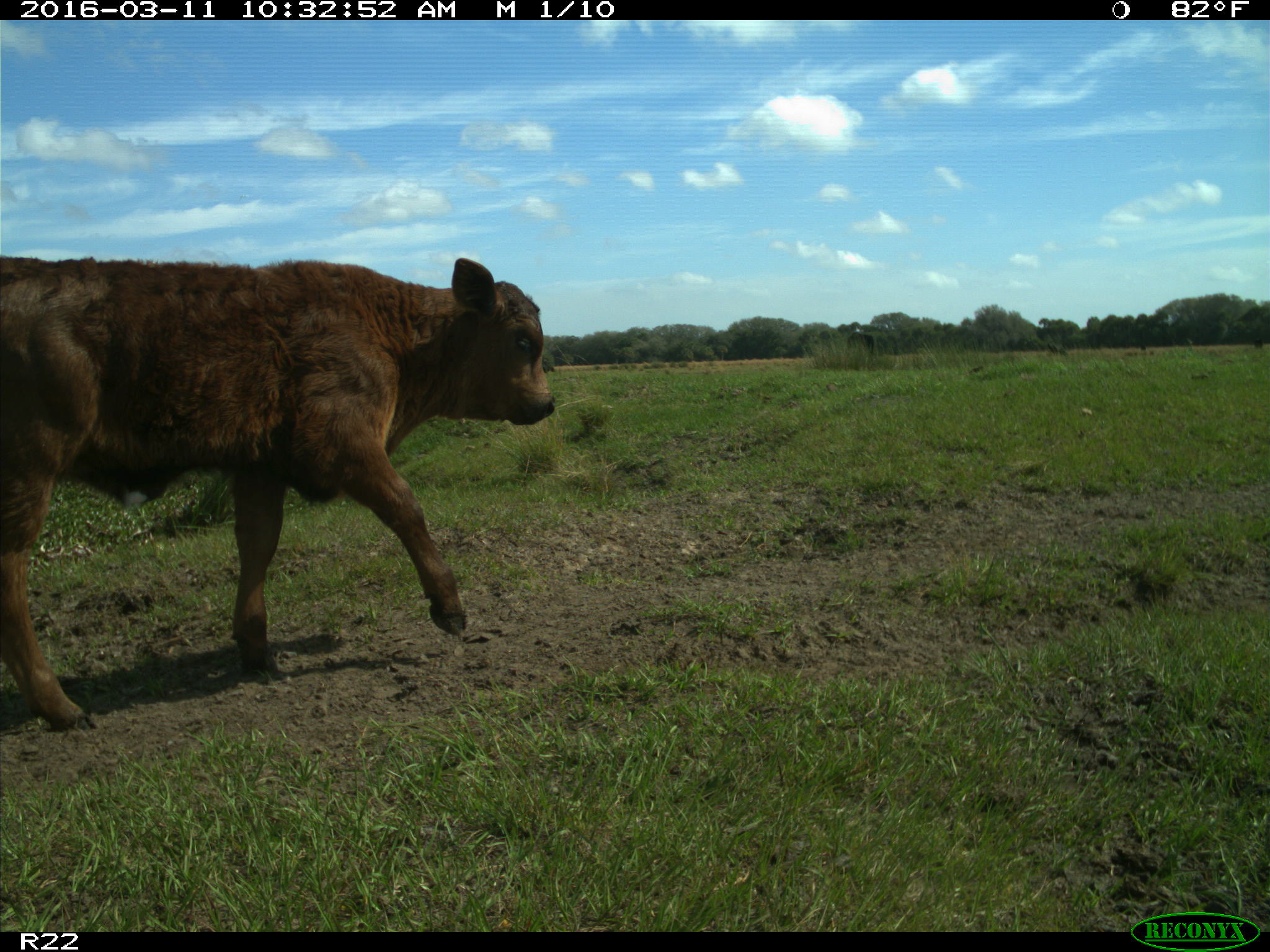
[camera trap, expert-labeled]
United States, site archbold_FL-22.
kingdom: Animalia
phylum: Chordata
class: Mammalia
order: Artiodactyla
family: Bovidae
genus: Bos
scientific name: Bos taurus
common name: domestic cow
Bos taurus (domestic cow).